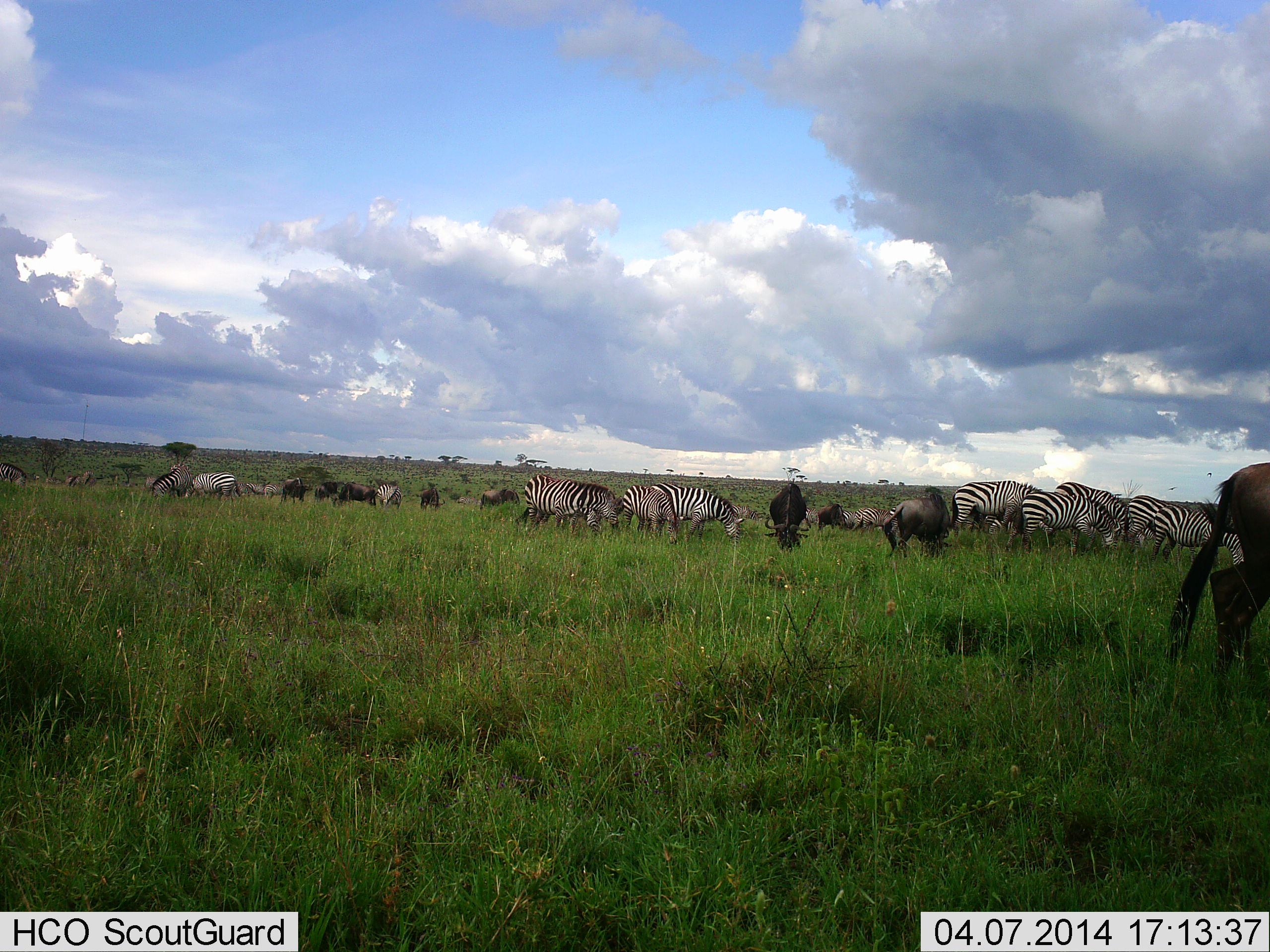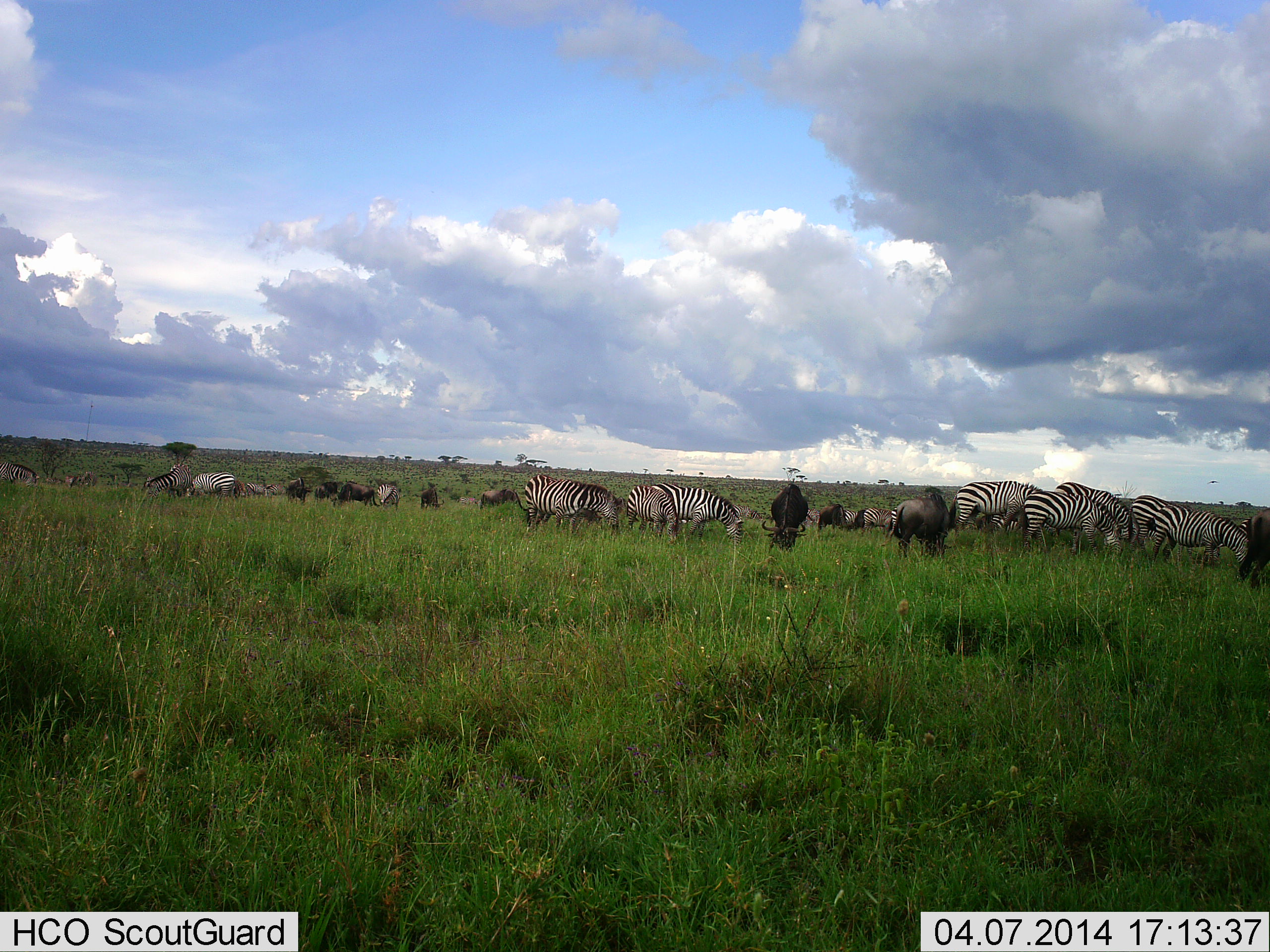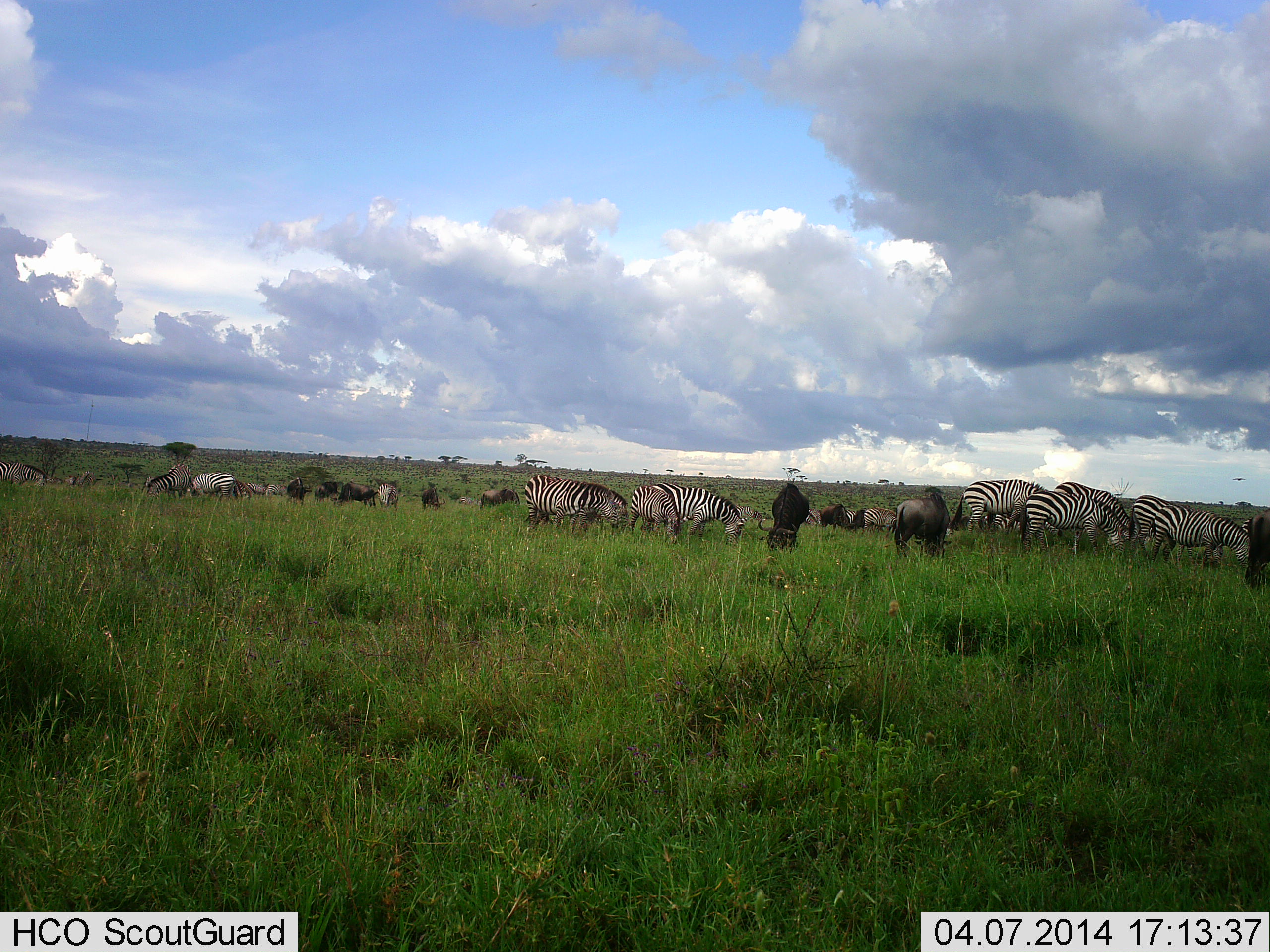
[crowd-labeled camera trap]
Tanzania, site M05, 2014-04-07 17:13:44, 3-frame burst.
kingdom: Animalia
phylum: Chordata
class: Mammalia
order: Artiodactyla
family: Bovidae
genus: Connochaetes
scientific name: Connochaetes taurinus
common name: blue wildebeest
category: wildebeest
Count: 10.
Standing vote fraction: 50%.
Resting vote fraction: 0%.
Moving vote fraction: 40%.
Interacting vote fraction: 0%.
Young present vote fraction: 0%.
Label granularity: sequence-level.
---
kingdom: Animalia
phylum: Chordata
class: Mammalia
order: Perissodactyla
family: Equidae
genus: Equus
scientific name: Equus quagga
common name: plains zebra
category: zebra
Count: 11-50.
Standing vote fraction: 45%.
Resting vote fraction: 9%.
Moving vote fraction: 36%.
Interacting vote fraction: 0%.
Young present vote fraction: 0%.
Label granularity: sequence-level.